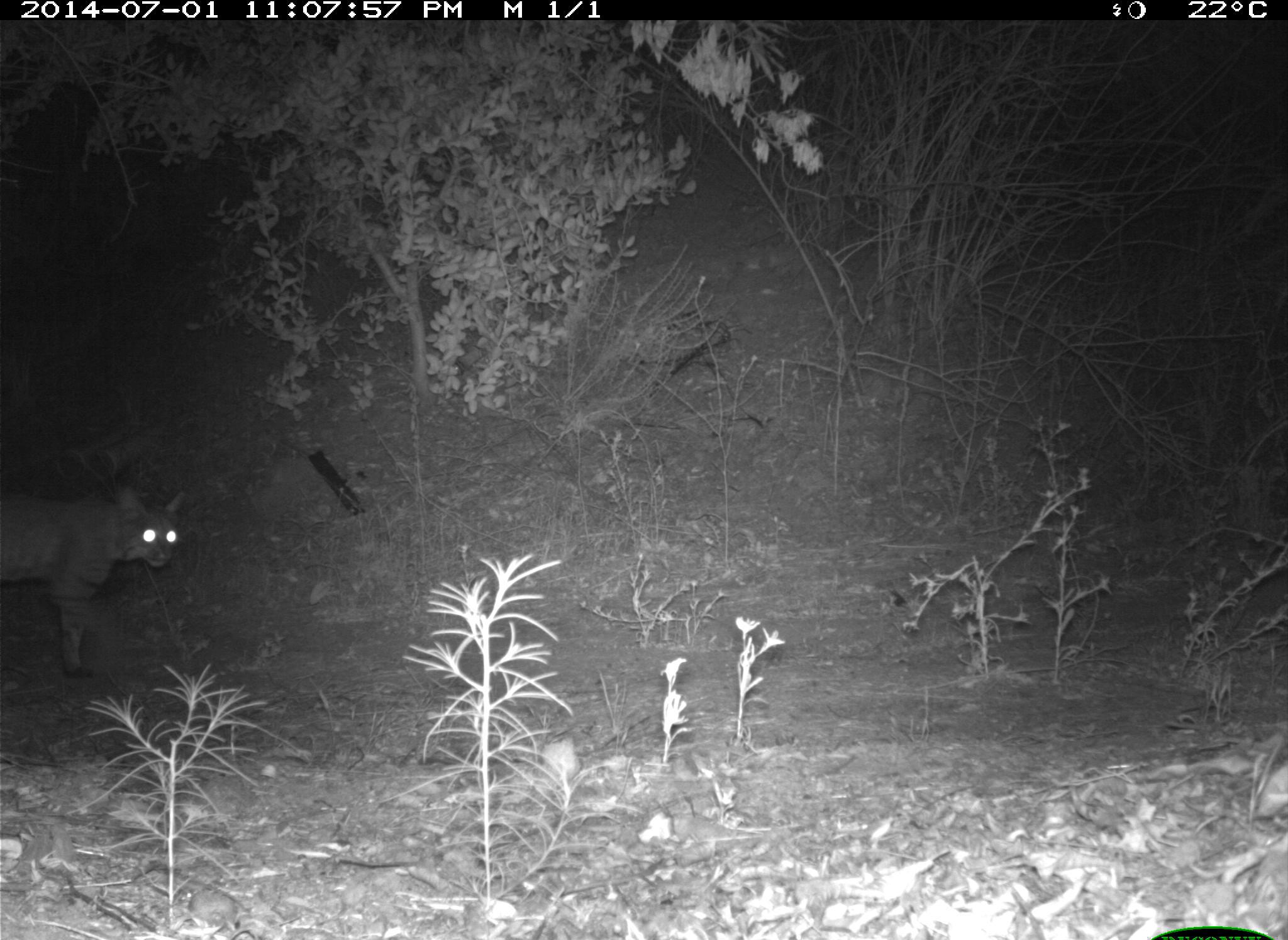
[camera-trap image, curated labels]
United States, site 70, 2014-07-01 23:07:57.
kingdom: Animalia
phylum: Chordata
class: Mammalia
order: Carnivora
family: Felidae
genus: Lynx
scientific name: Lynx rufus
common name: bobcat